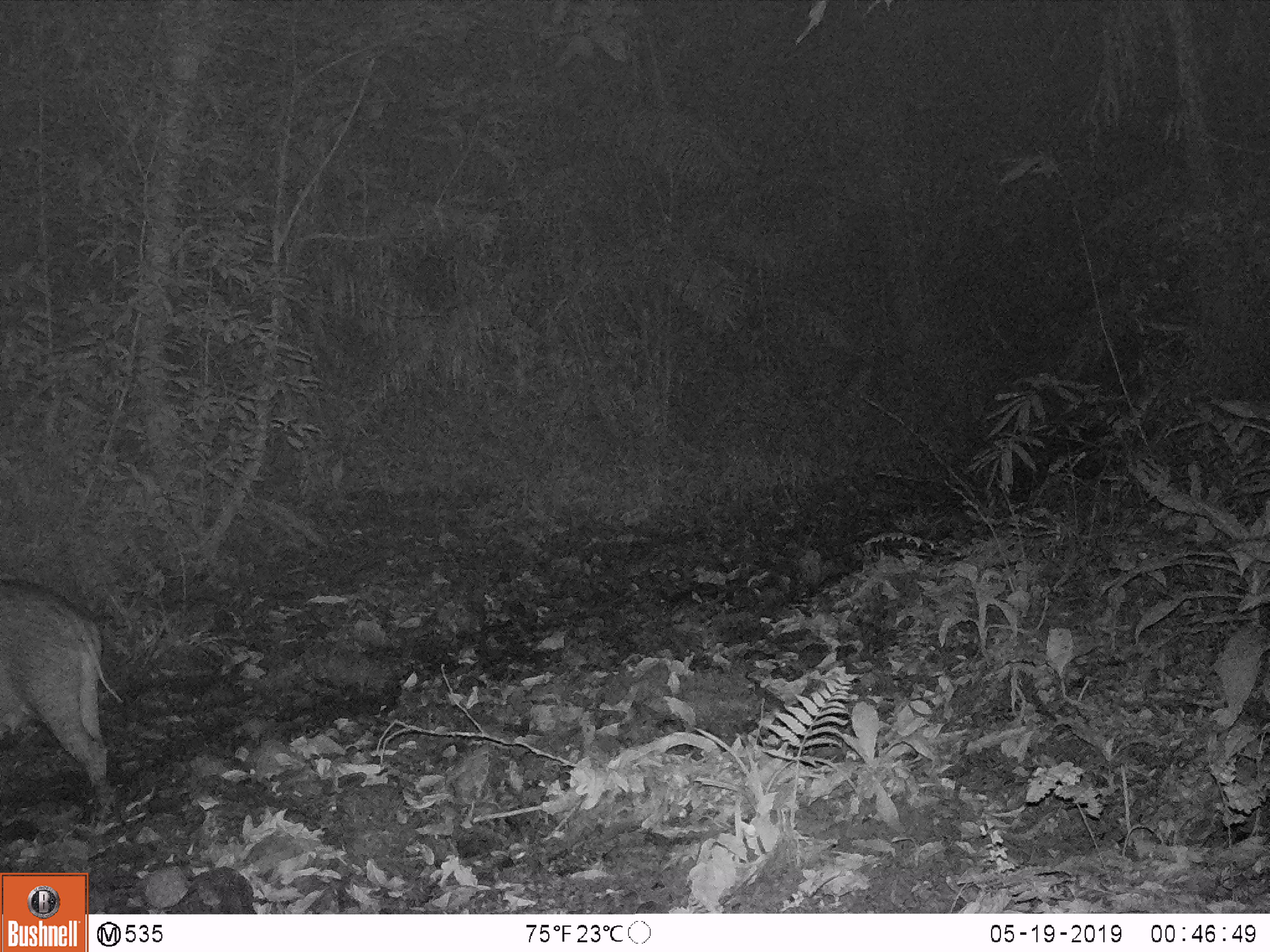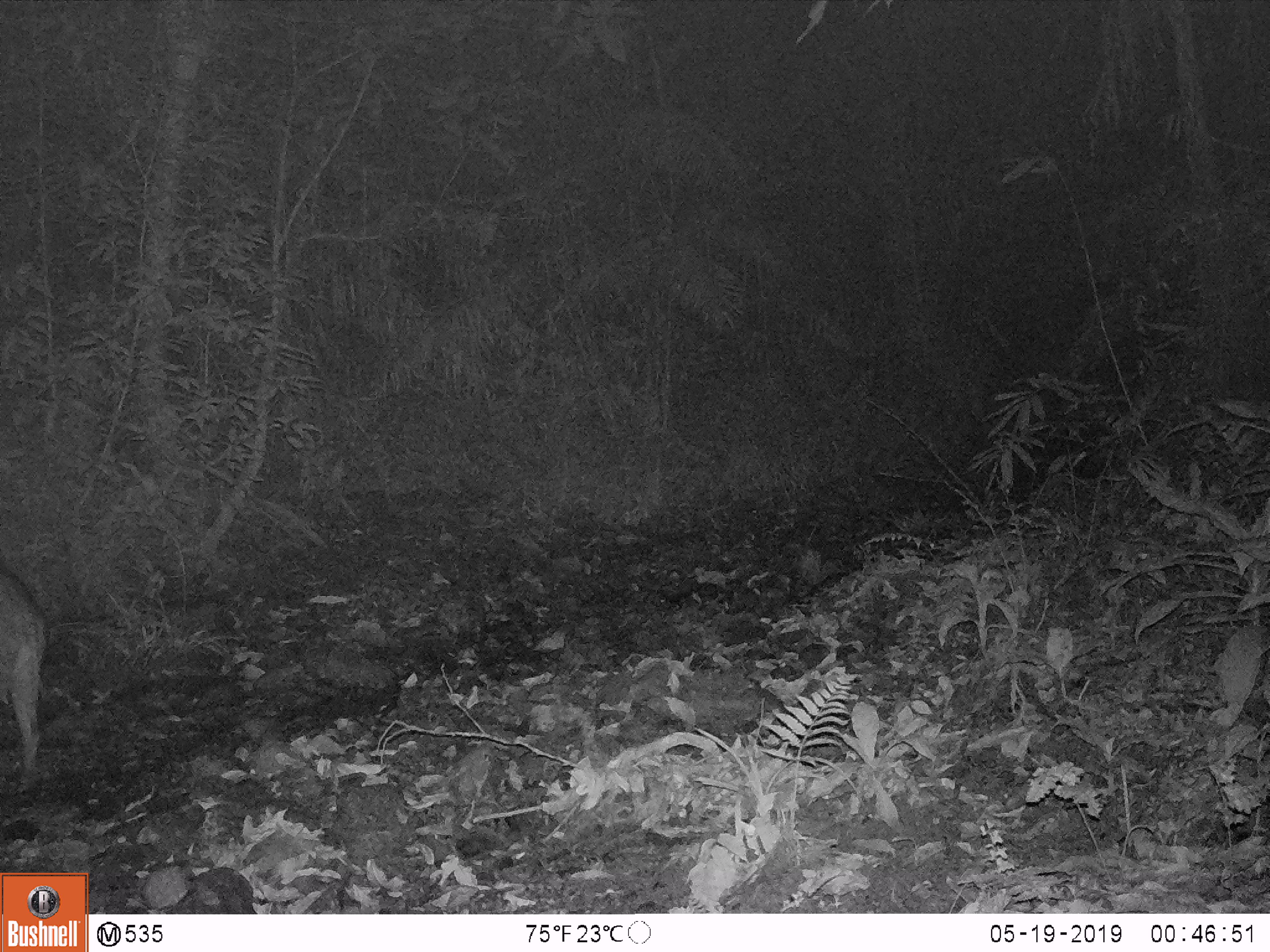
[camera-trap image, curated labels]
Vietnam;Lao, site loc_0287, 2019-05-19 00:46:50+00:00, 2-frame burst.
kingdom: Animalia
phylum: Chordata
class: Mammalia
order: Artiodactyla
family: Suidae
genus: Sus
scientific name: Sus scrofa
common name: eurasian wild pig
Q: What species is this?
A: Eurasian wild pig (Sus scrofa).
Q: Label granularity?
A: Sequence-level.